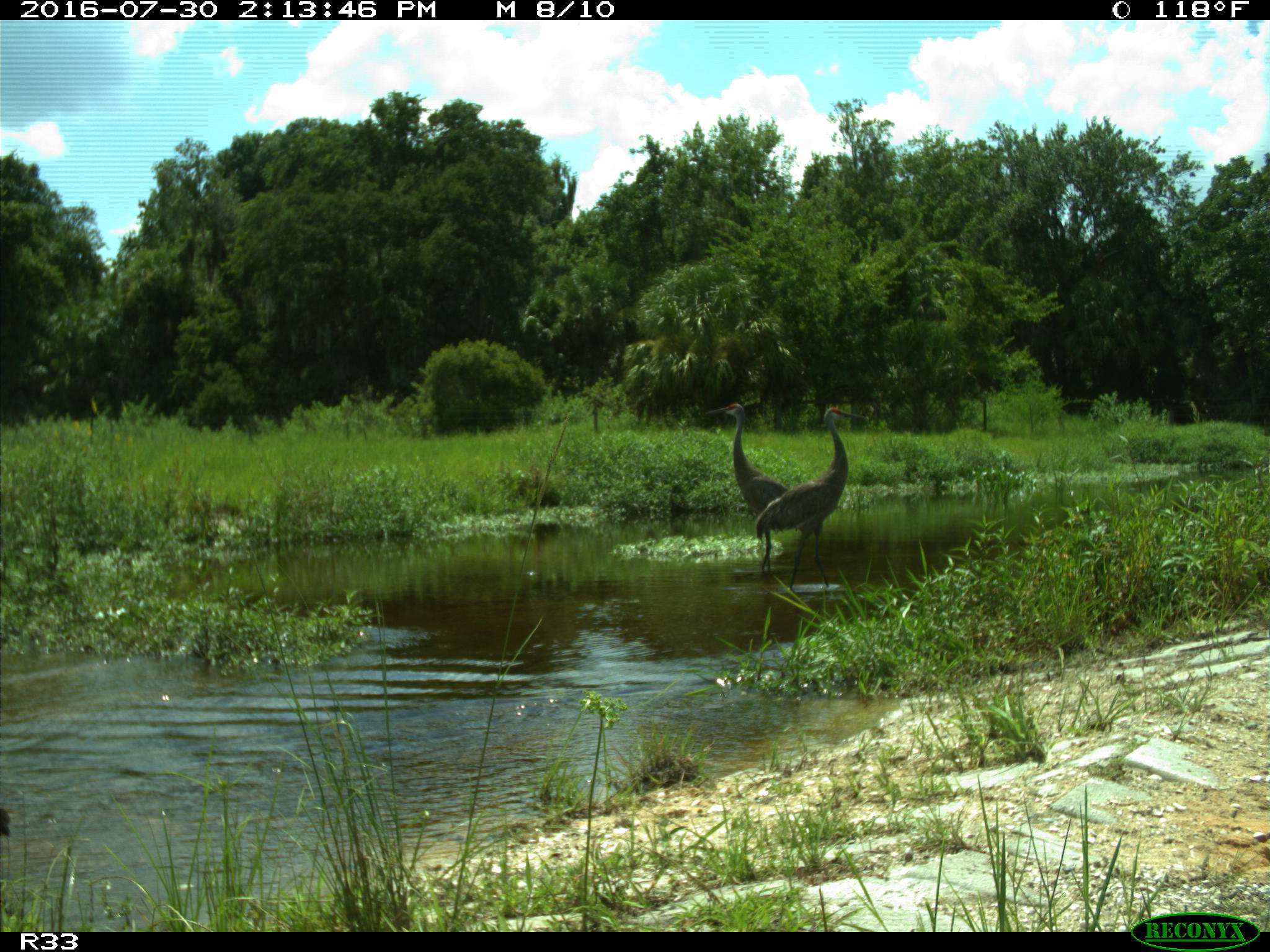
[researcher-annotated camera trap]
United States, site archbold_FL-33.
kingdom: Animalia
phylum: Chordata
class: Aves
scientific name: Aves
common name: birds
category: unidentified bird